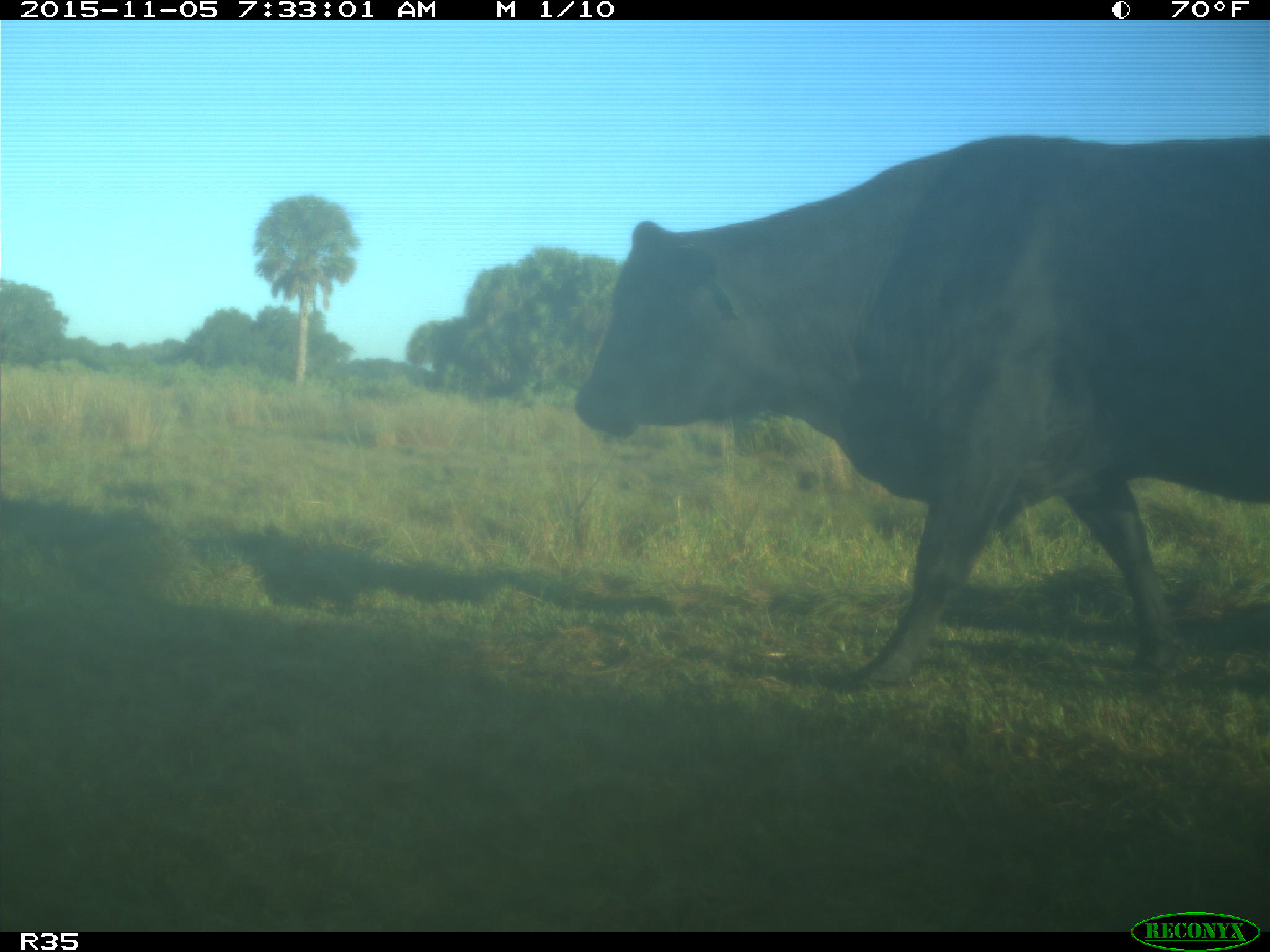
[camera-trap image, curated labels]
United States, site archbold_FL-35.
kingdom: Animalia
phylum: Chordata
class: Mammalia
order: Artiodactyla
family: Bovidae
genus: Bos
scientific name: Bos taurus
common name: domestic cow